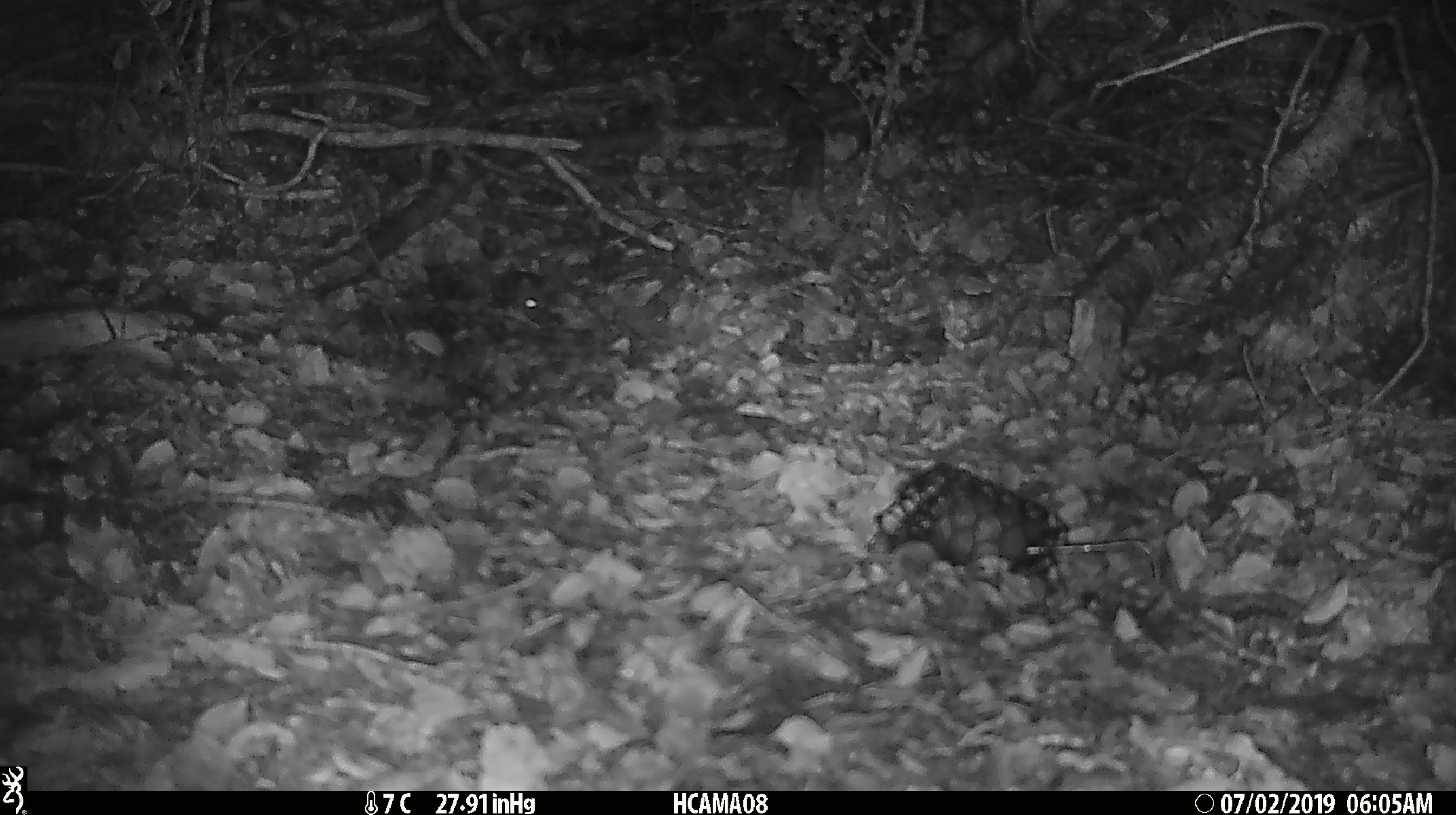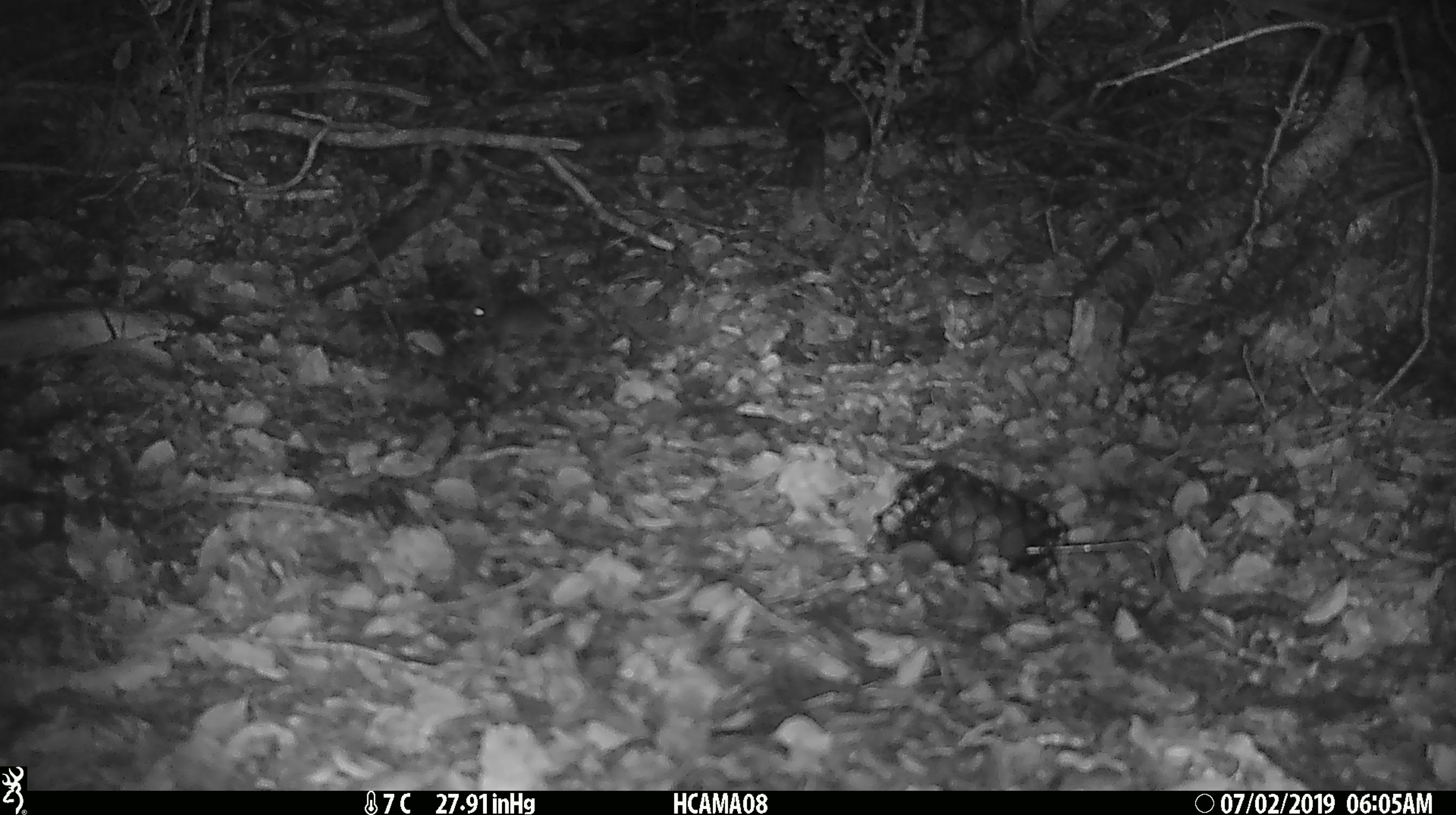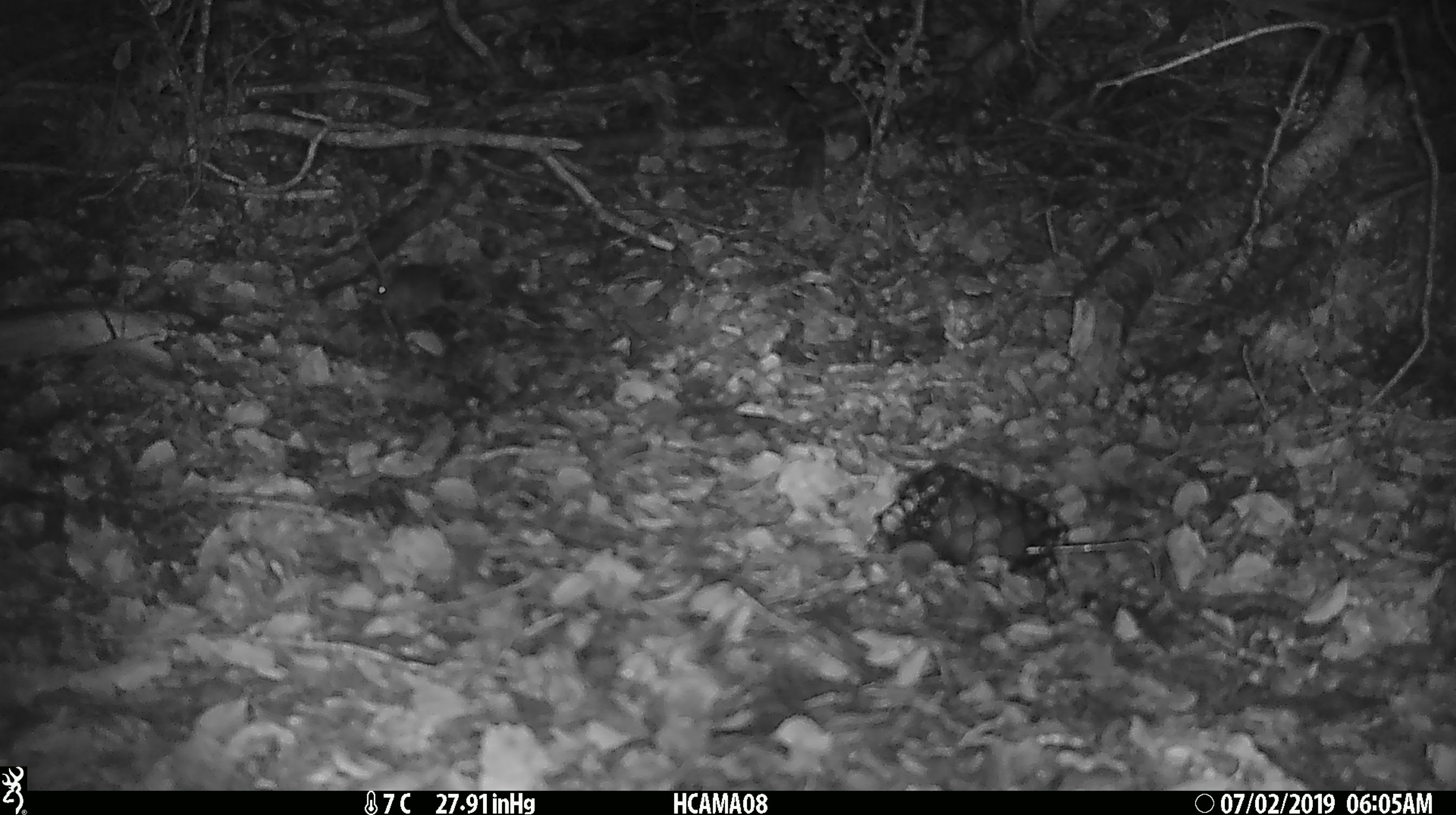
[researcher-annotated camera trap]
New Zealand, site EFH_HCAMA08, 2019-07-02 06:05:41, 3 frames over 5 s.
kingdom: Animalia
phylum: Chordata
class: Mammalia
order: Rodentia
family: Muridae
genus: Mus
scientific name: Mus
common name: mouse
Mouse (Mus).